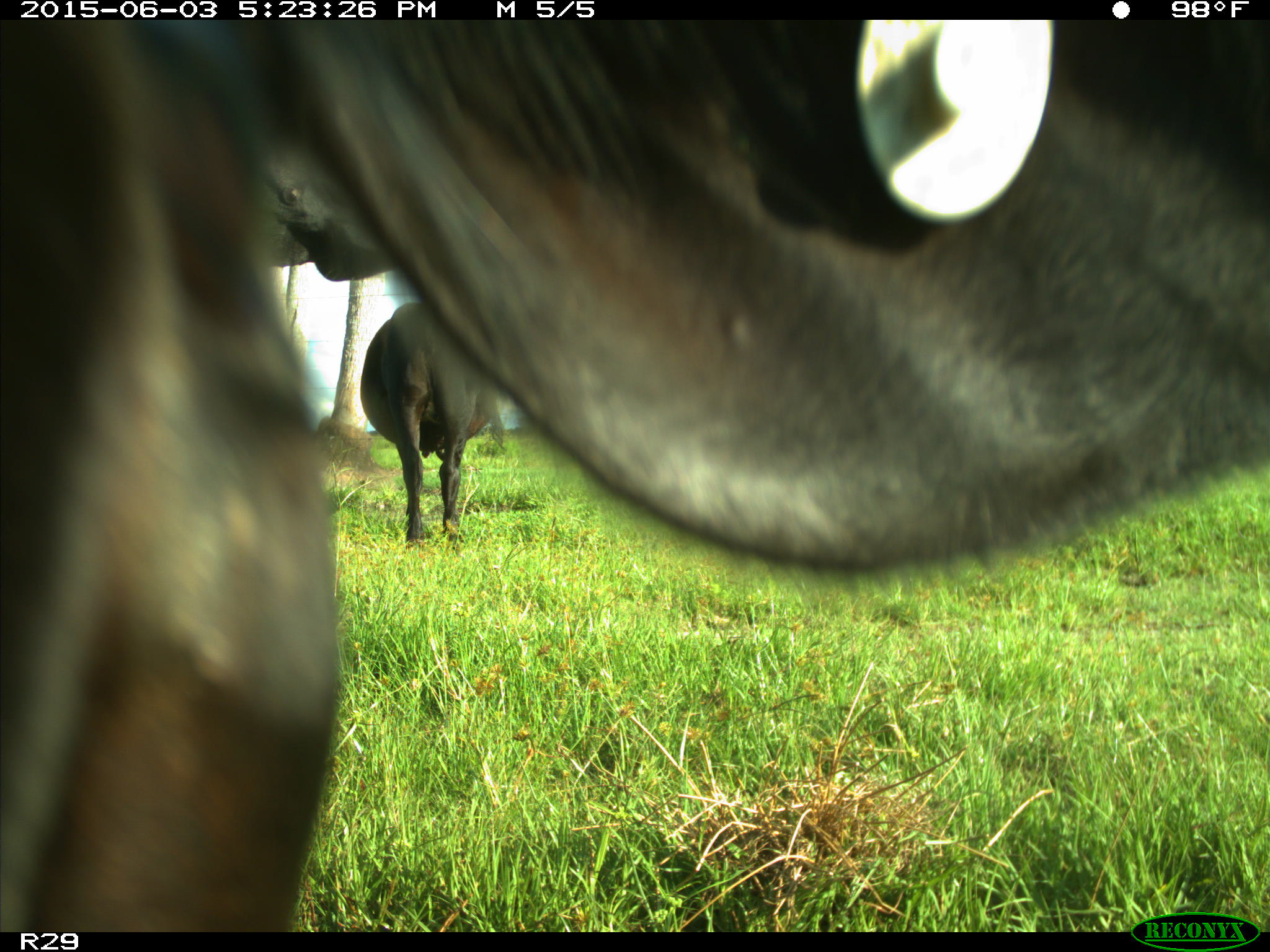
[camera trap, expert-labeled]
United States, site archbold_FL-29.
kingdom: Animalia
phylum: Chordata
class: Mammalia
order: Artiodactyla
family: Bovidae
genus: Bos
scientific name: Bos taurus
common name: domestic cow